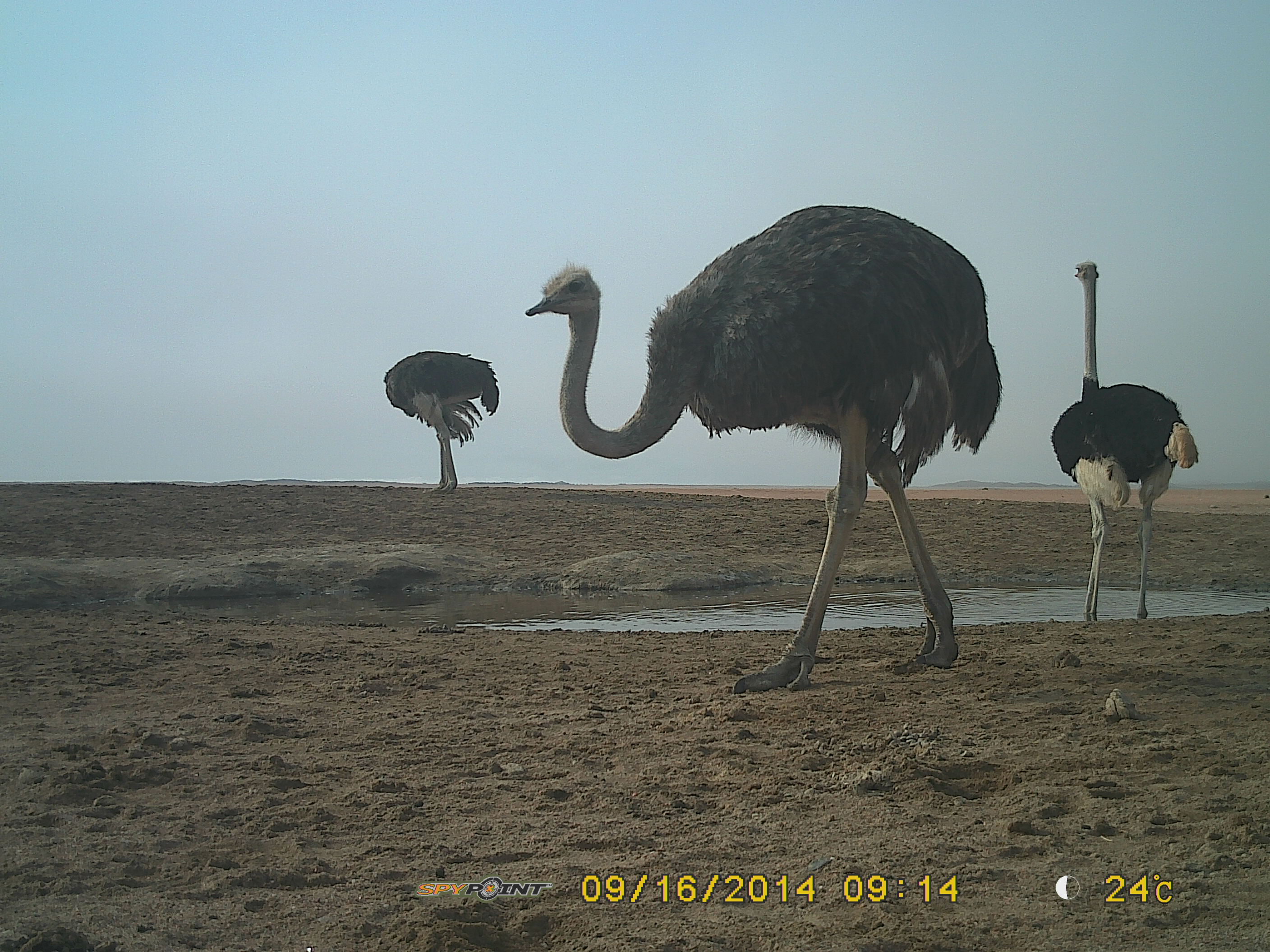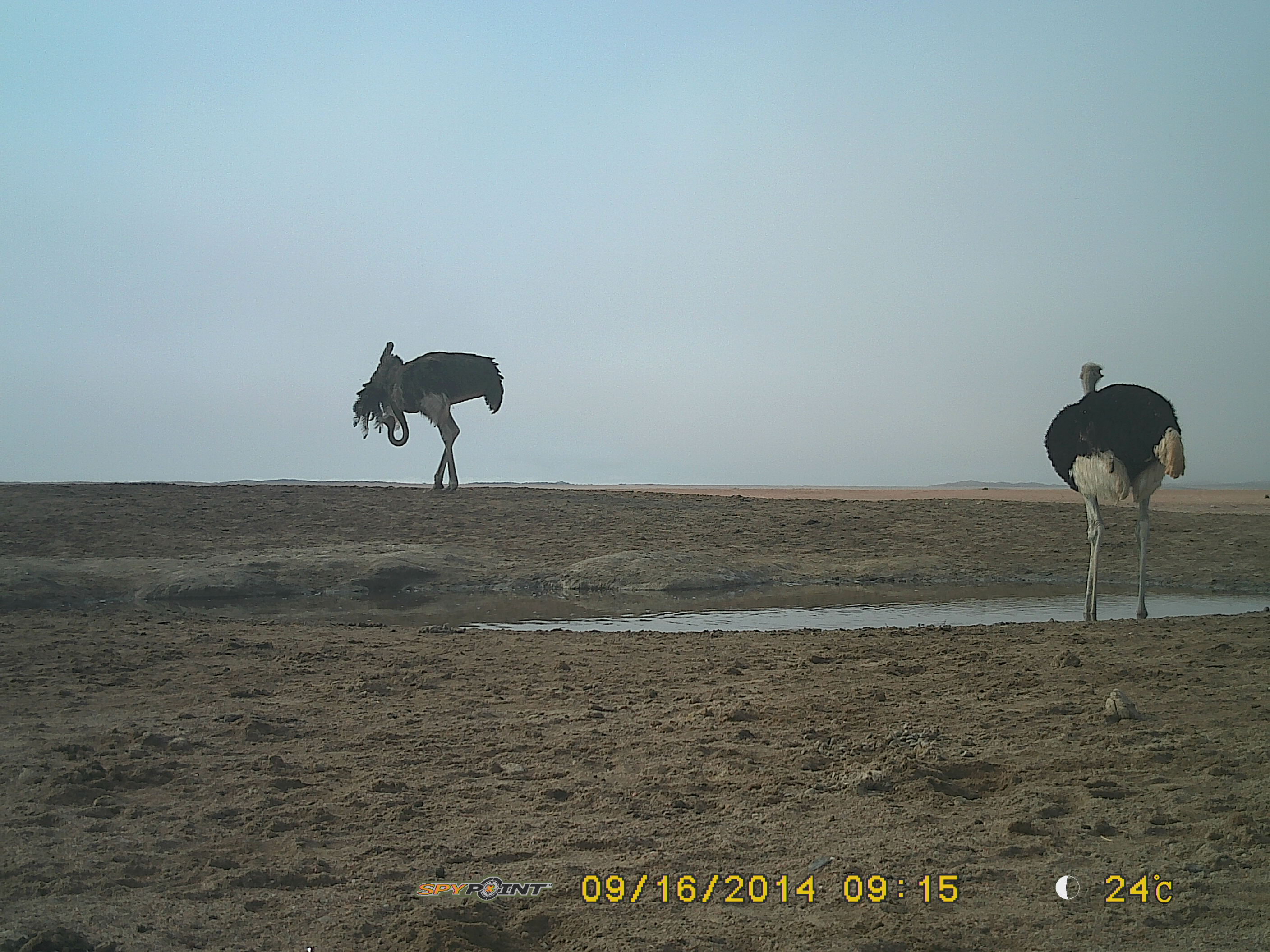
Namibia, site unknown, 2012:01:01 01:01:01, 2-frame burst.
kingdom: Animalia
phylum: Chordata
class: Aves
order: Struthioniformes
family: Struthionidae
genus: Struthio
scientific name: Struthio camelus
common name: common ostrich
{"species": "Struthio camelus (common ostrich)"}